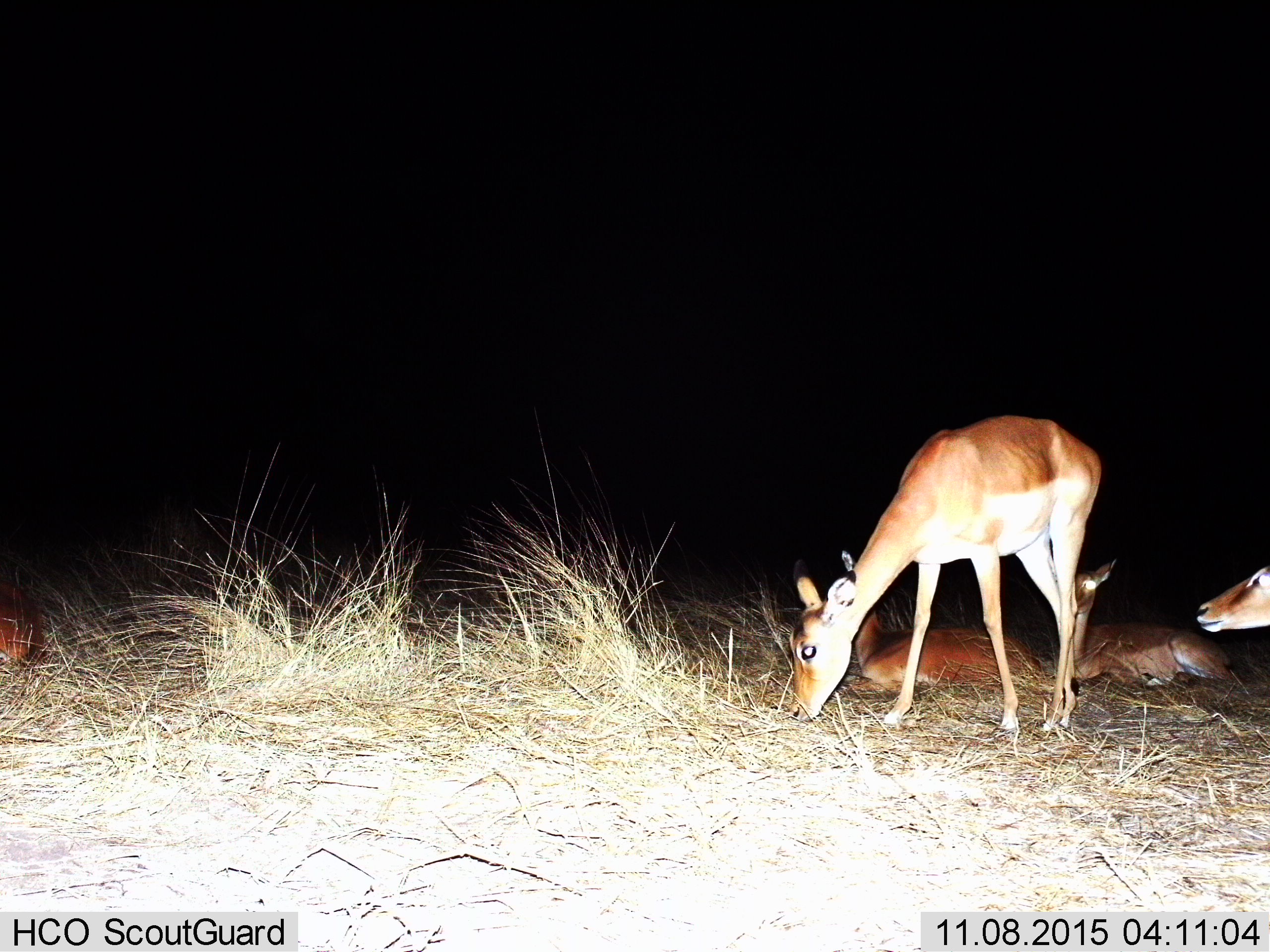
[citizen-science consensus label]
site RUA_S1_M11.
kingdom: Animalia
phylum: Chordata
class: Mammalia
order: Artiodactyla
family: Bovidae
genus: Aepyceros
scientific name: Aepyceros melampus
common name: impala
Impala (Aepyceros melampus), count 5. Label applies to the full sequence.